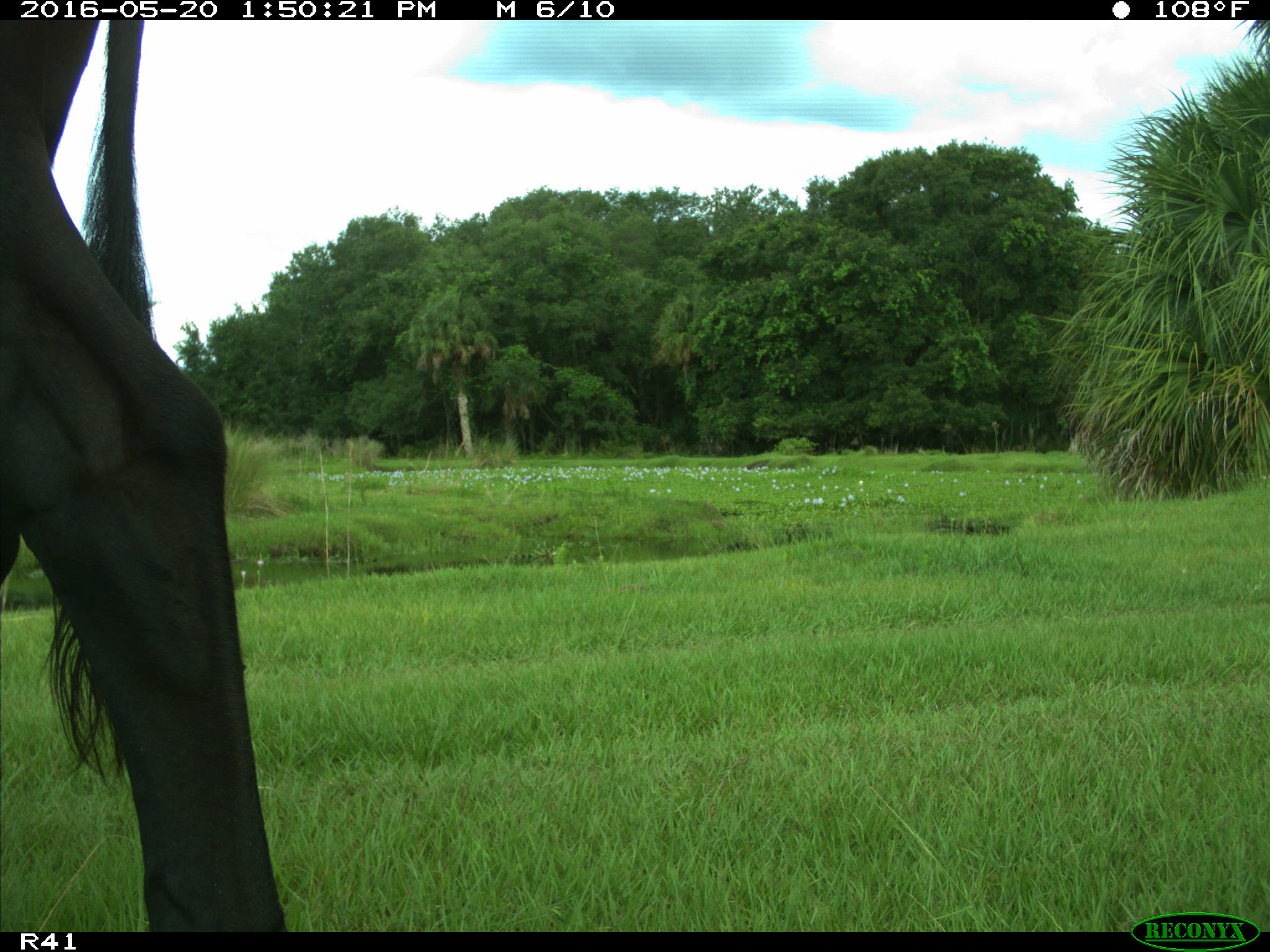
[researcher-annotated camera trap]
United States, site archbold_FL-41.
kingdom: Animalia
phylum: Chordata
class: Mammalia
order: Artiodactyla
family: Bovidae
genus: Bos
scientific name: Bos taurus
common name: domestic cow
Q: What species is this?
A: Bos taurus (domestic cow).